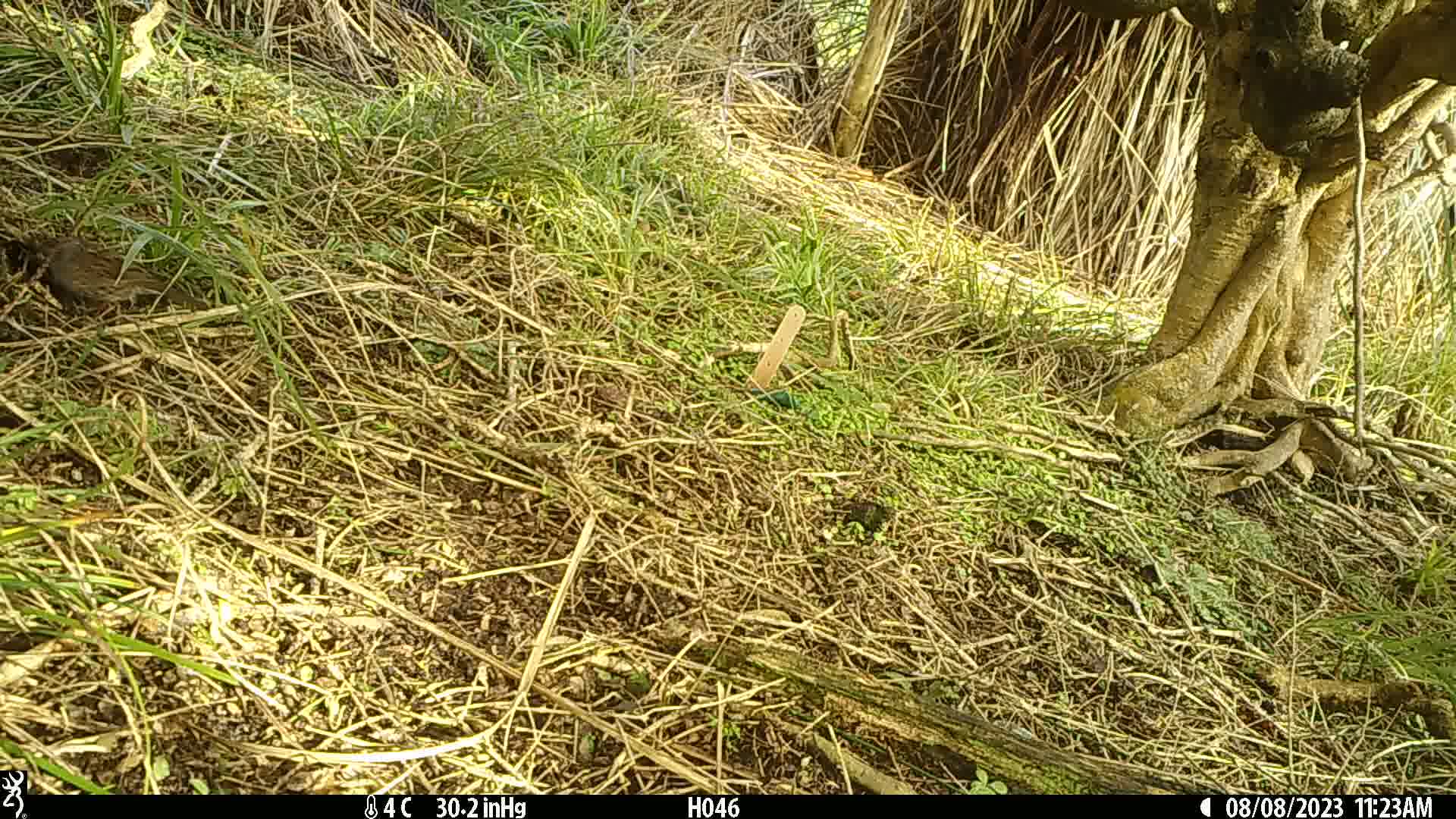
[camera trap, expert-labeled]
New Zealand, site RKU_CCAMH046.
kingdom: Animalia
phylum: Chordata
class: Aves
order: Passeriformes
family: Prunellidae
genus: Prunella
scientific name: Prunella modularis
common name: dunnock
Dunnock (Prunella modularis).